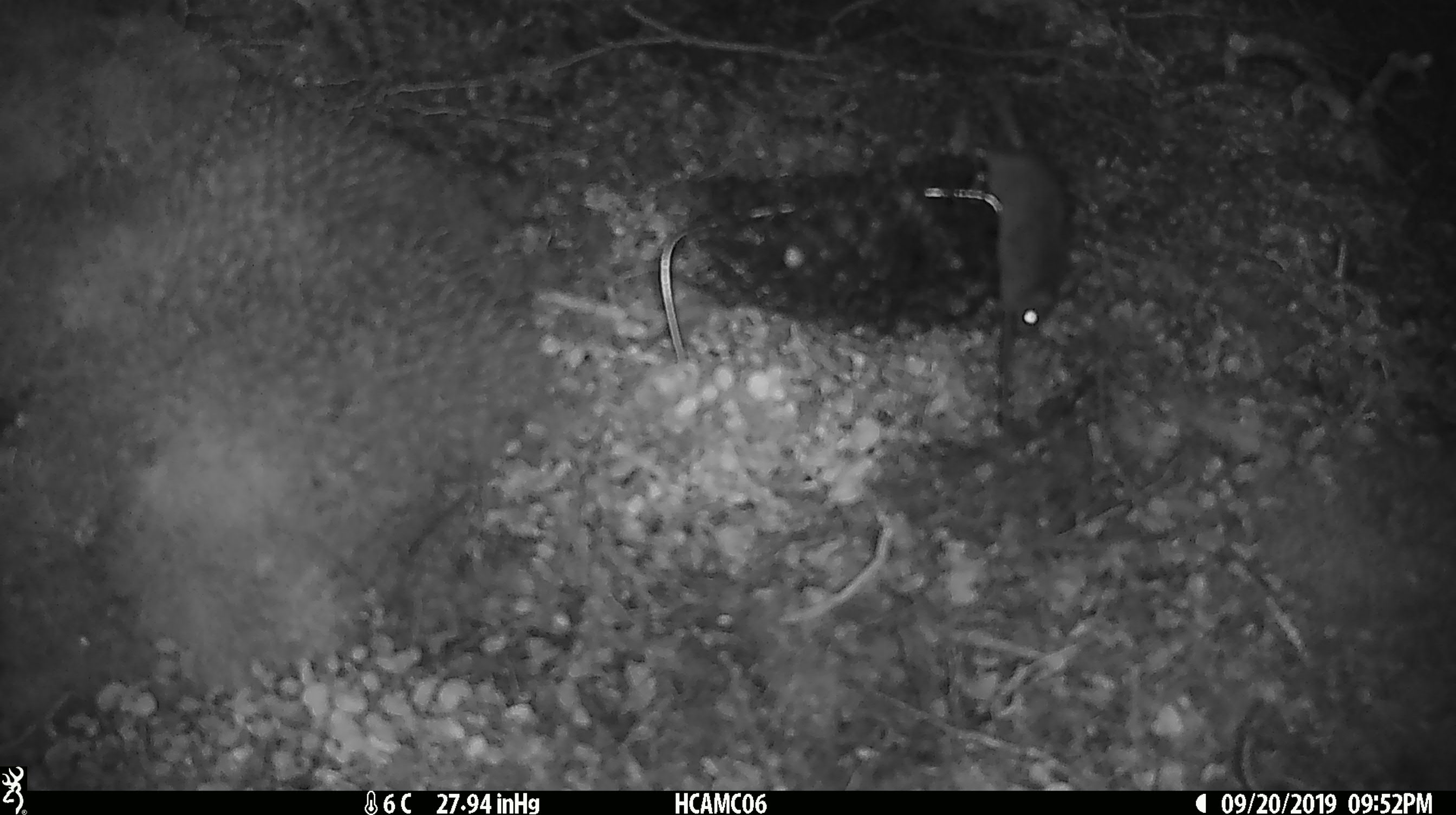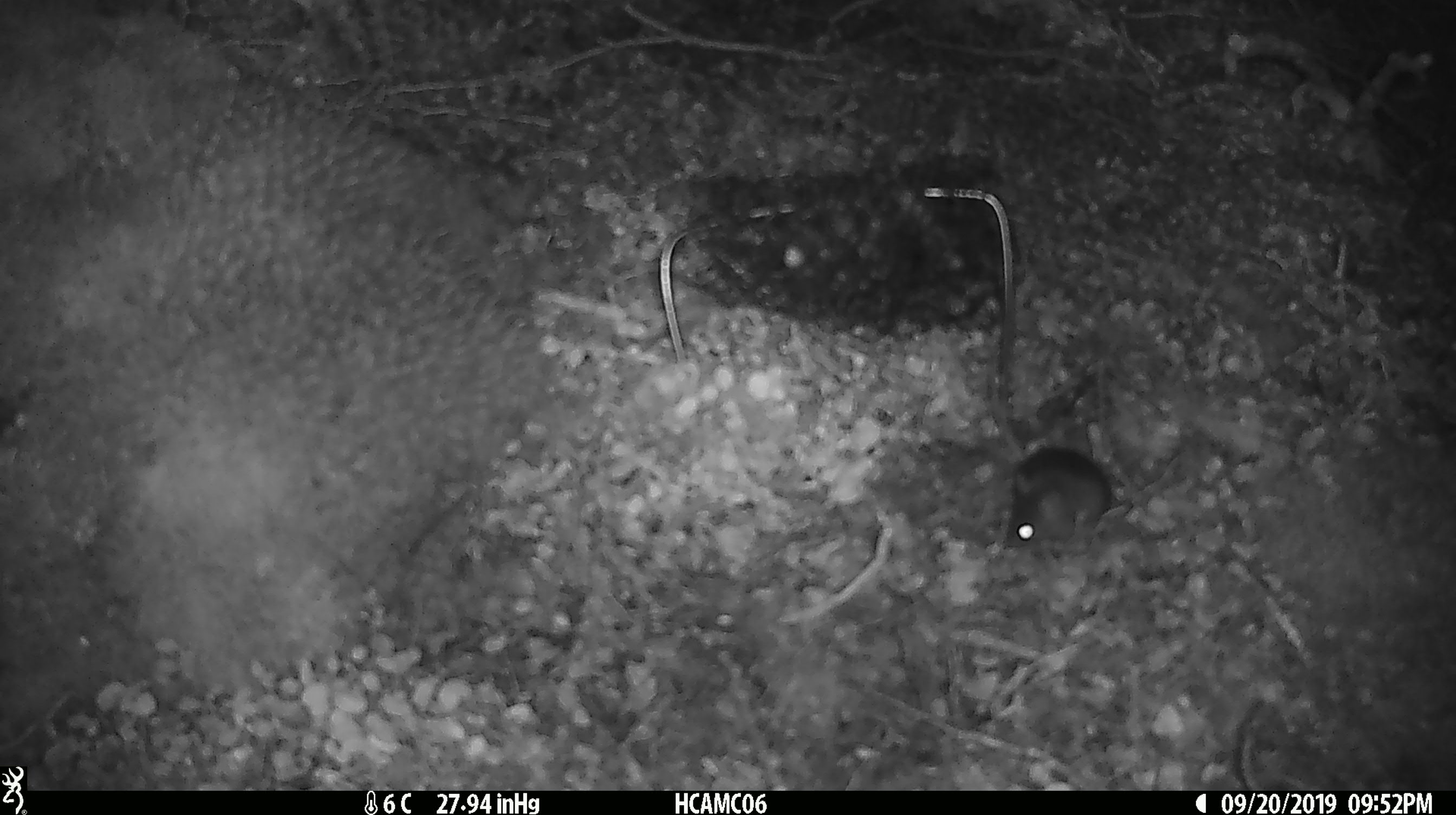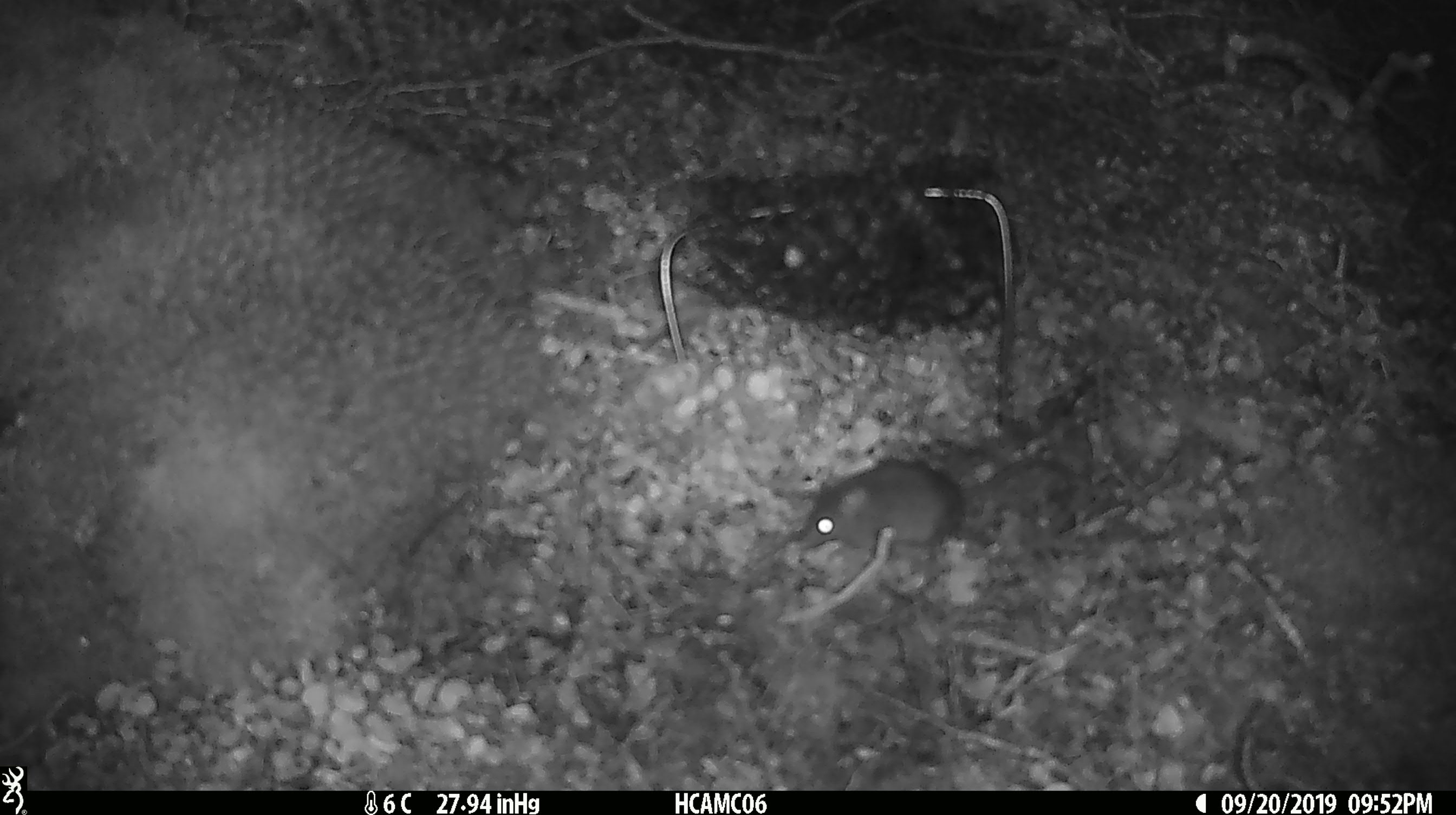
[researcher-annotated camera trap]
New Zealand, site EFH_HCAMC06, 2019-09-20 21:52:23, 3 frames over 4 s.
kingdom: Animalia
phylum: Chordata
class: Mammalia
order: Rodentia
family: Muridae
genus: Mus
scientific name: Mus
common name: mouse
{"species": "mouse (Mus)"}